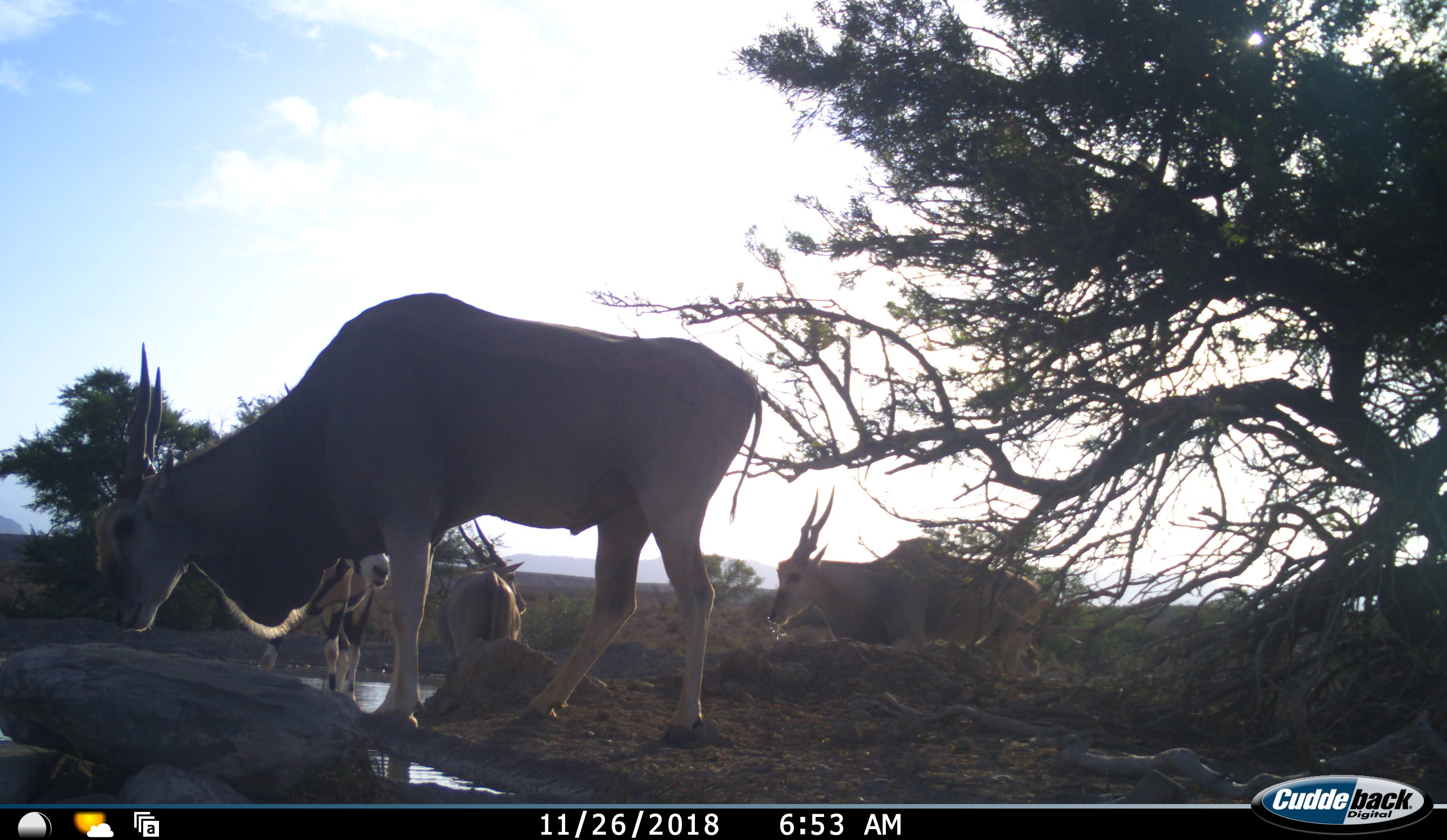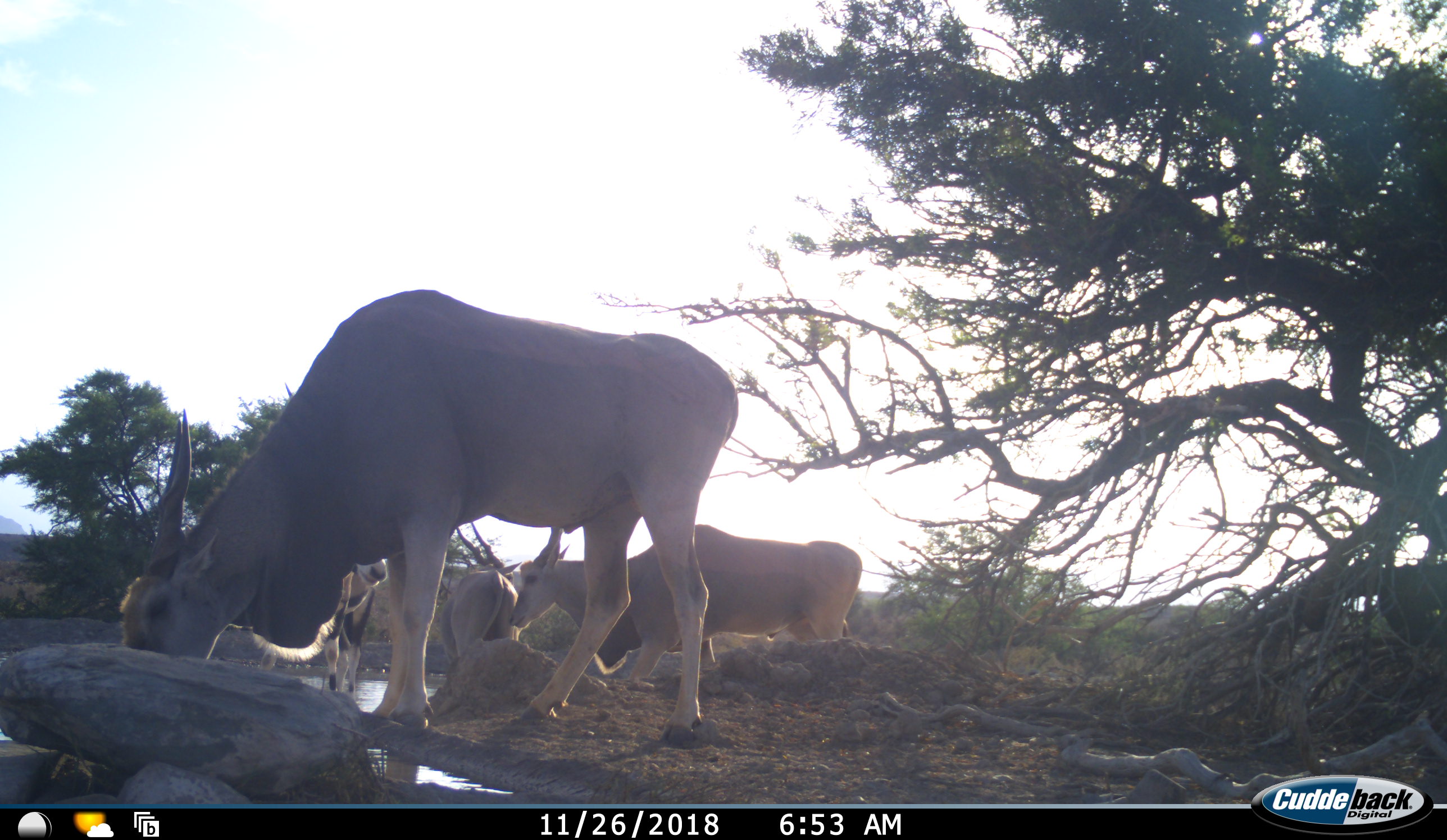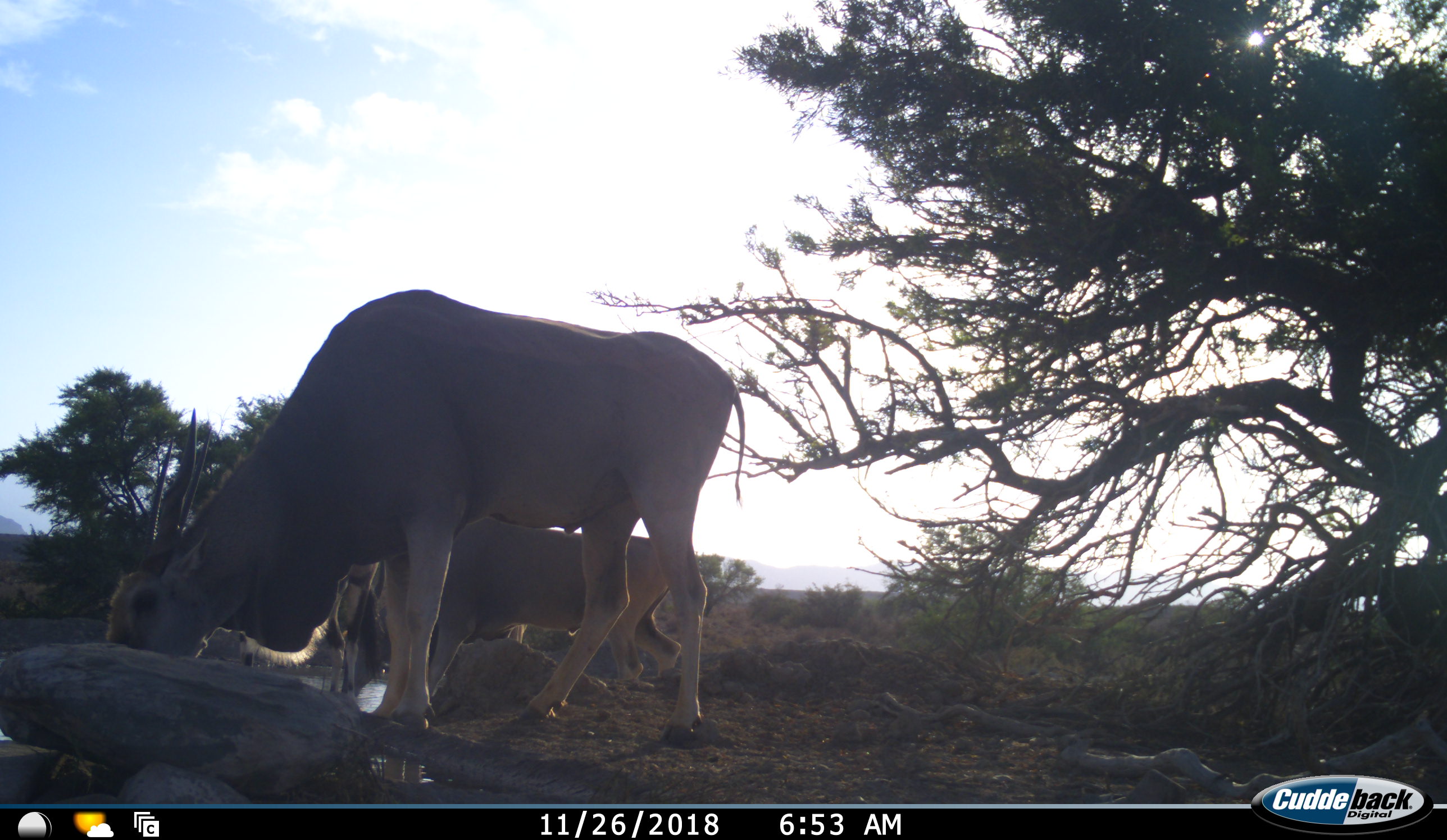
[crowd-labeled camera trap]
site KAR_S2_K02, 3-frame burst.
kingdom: Animalia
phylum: Chordata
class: Mammalia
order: Artiodactyla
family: Bovidae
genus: Tragelaphus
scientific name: Tragelaphus oryx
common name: eland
Eland (Tragelaphus oryx), count 3. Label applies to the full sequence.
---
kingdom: Animalia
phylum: Chordata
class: Mammalia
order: Artiodactyla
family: Bovidae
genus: Oryx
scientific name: Oryx gazella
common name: gemsbok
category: oryx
Oryx (gemsbok) (Oryx gazella), count 1. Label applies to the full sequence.